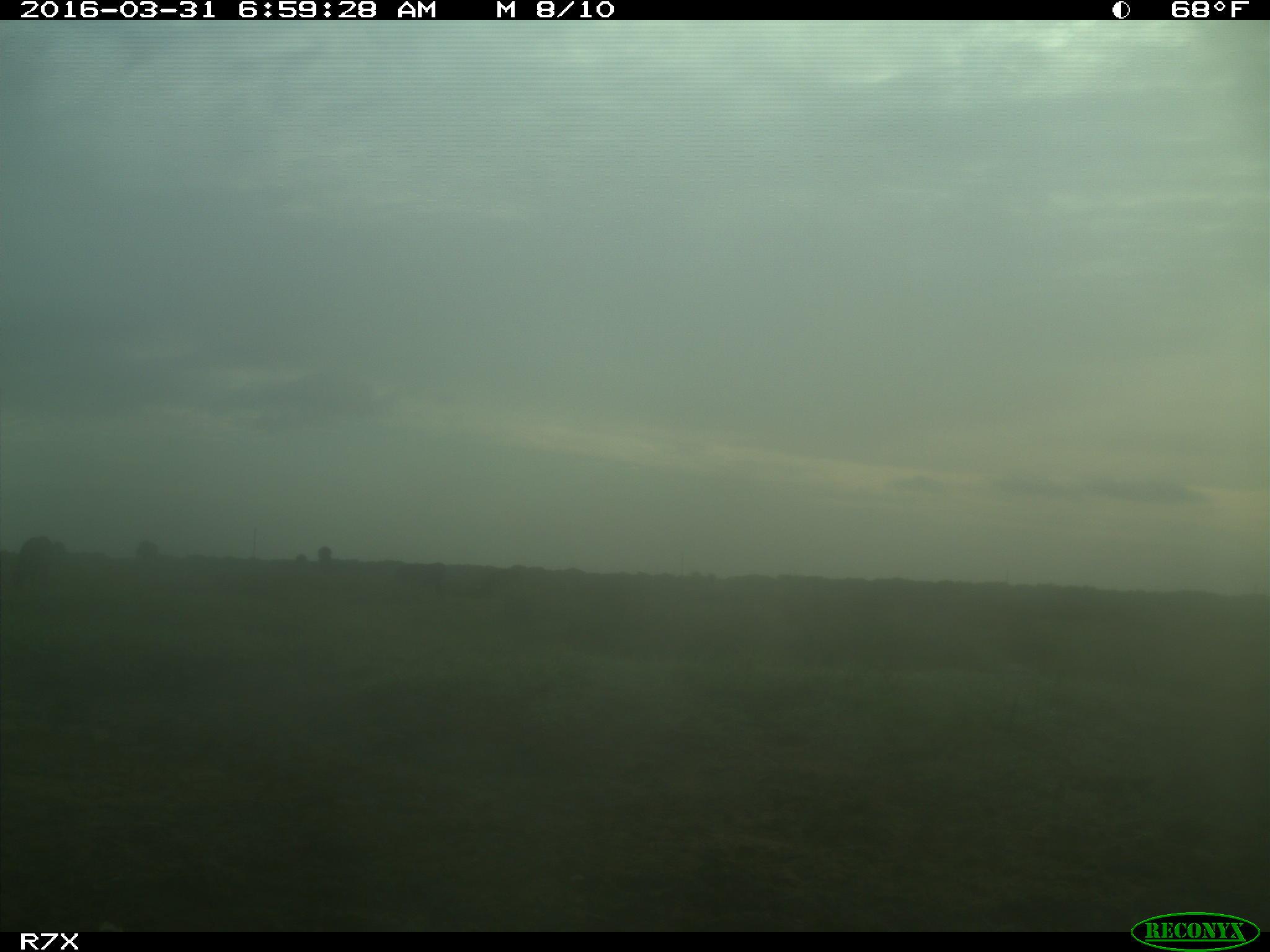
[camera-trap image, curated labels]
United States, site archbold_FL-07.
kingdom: Animalia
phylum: Chordata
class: Mammalia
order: Artiodactyla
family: Bovidae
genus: Bos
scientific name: Bos taurus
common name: domestic cow